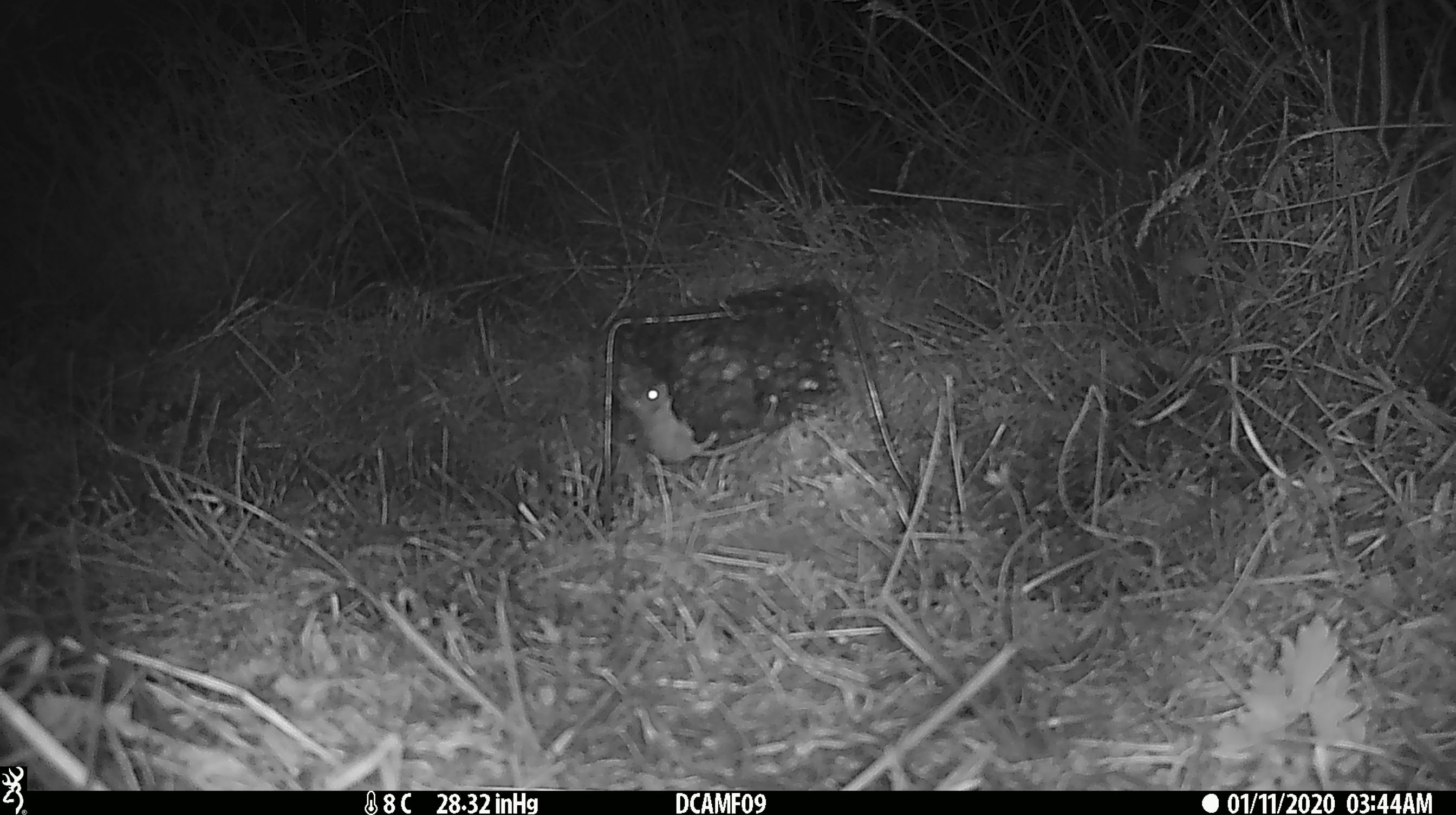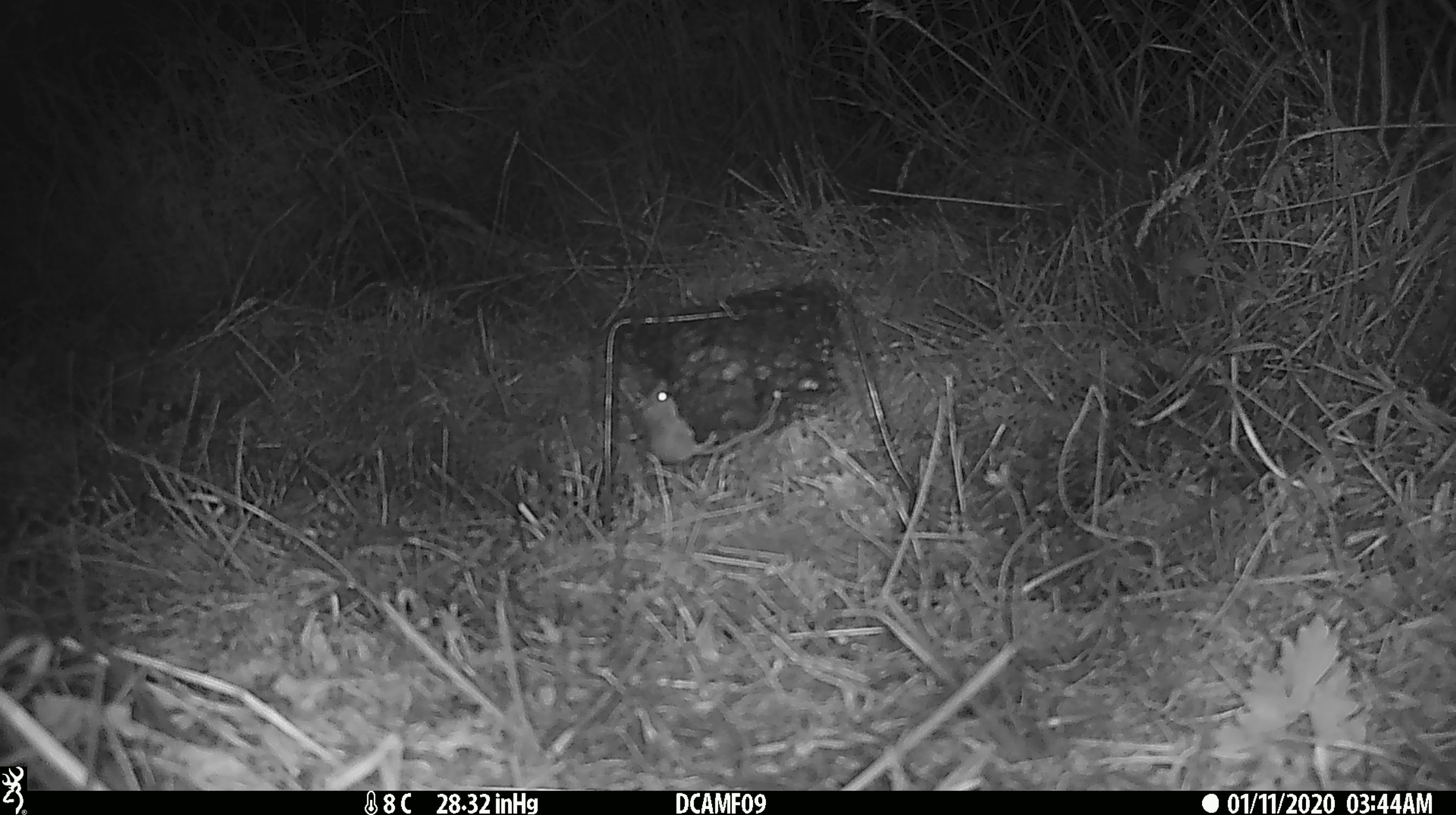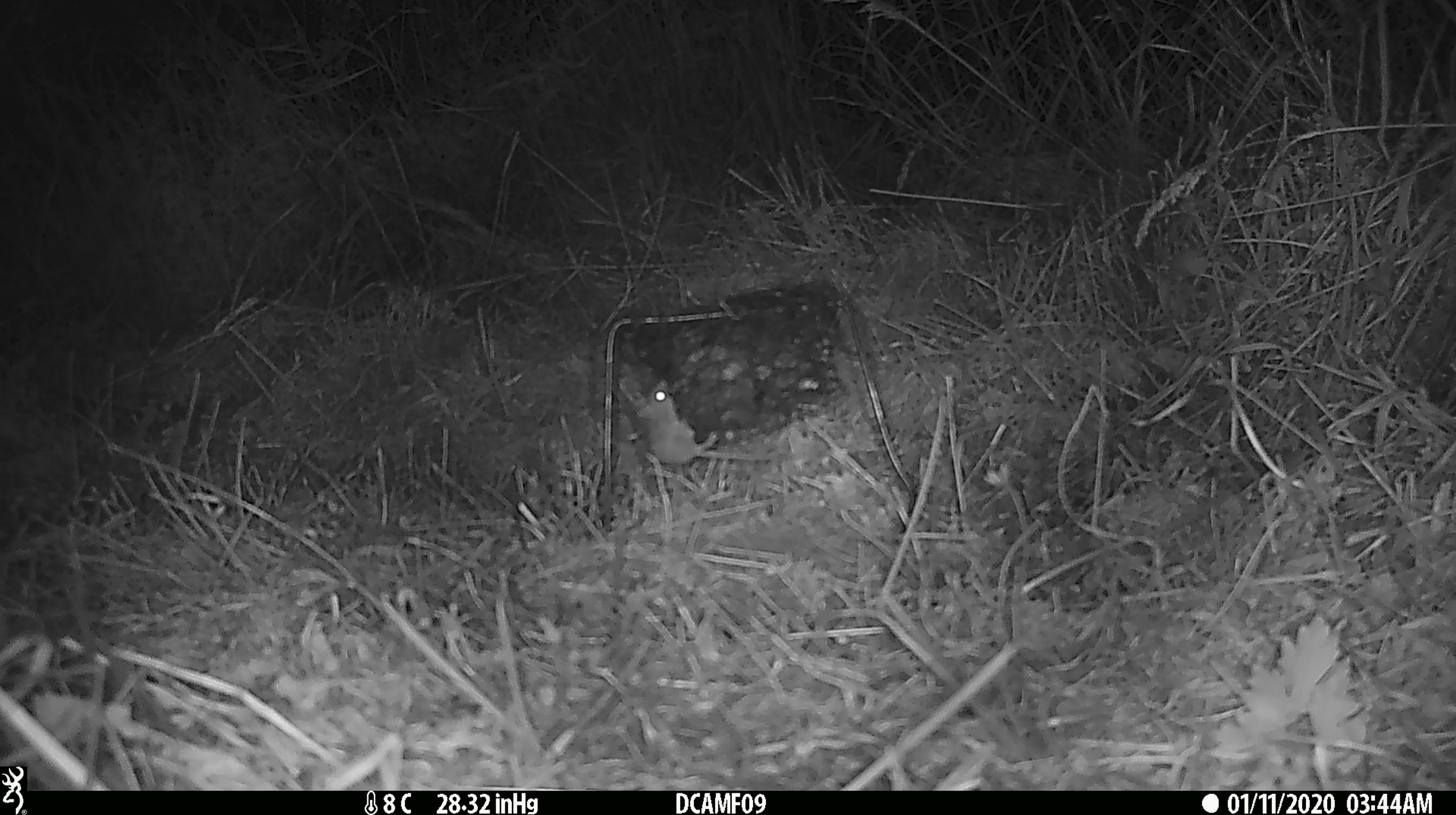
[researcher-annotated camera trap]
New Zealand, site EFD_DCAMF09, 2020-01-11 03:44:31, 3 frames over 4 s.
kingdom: Animalia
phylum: Chordata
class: Mammalia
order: Rodentia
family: Muridae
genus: Mus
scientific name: Mus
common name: mouse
Mouse (Mus).